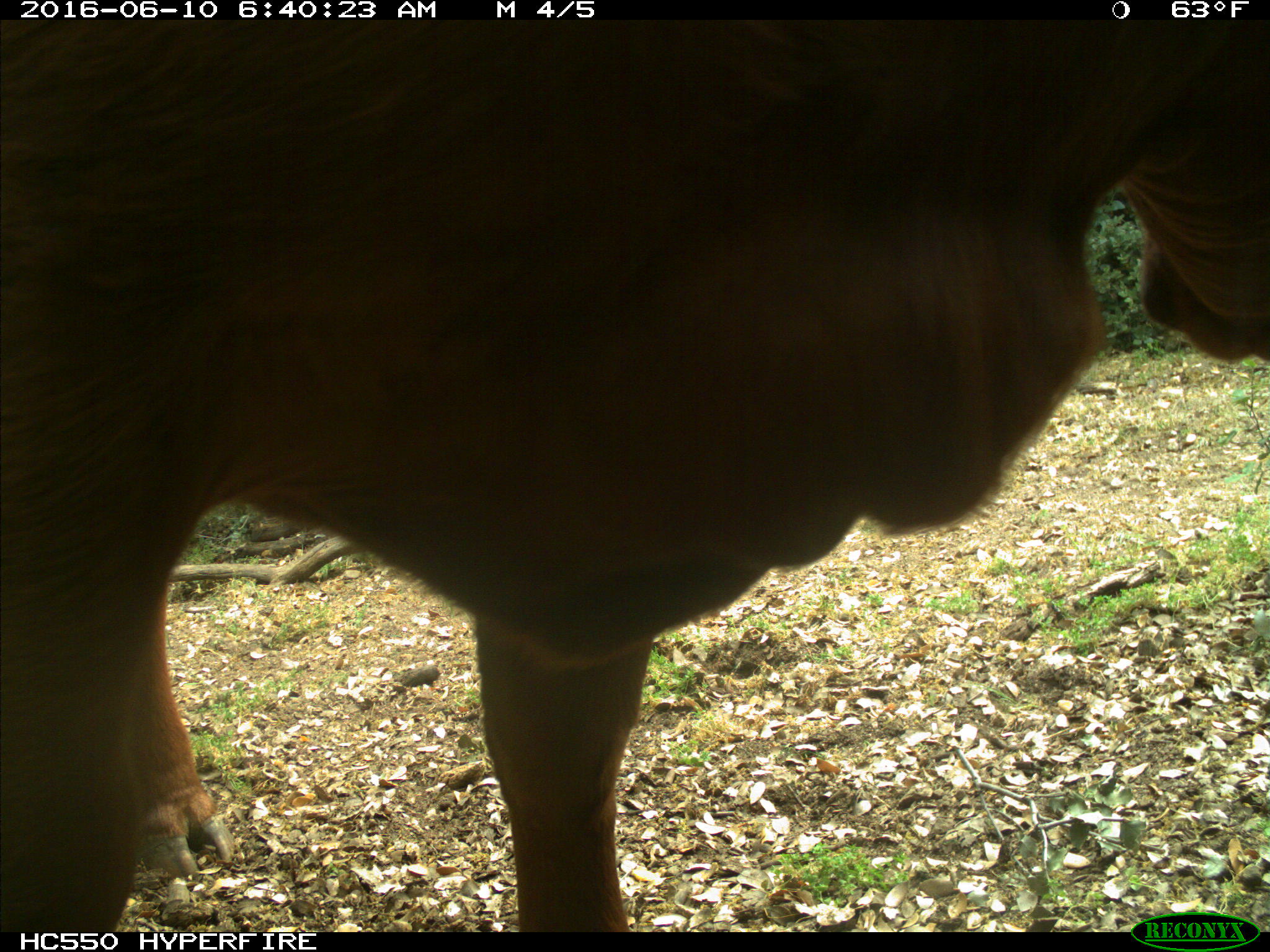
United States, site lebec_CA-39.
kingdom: Animalia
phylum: Chordata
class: Mammalia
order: Artiodactyla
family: Bovidae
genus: Bos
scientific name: Bos taurus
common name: domestic cow